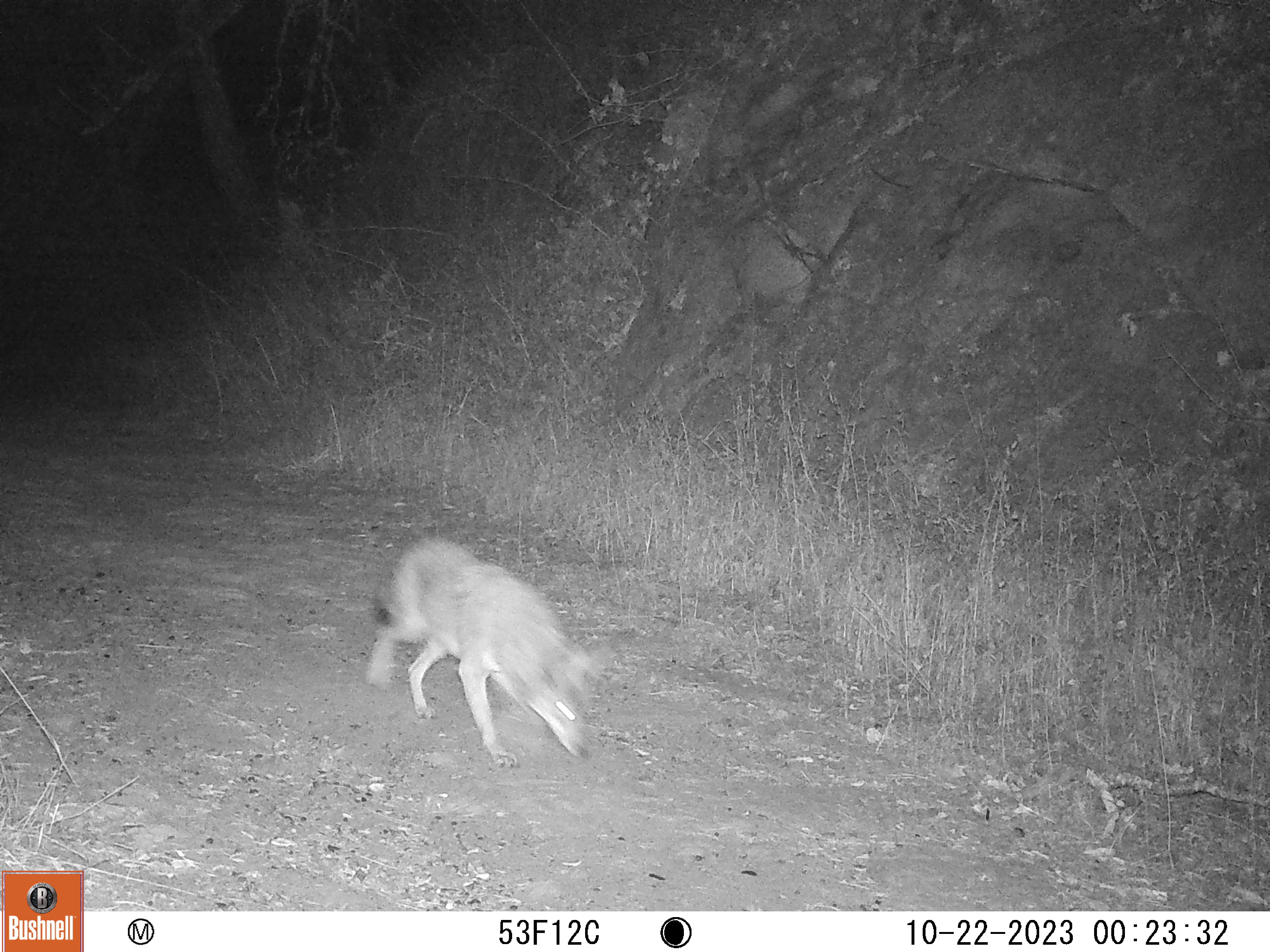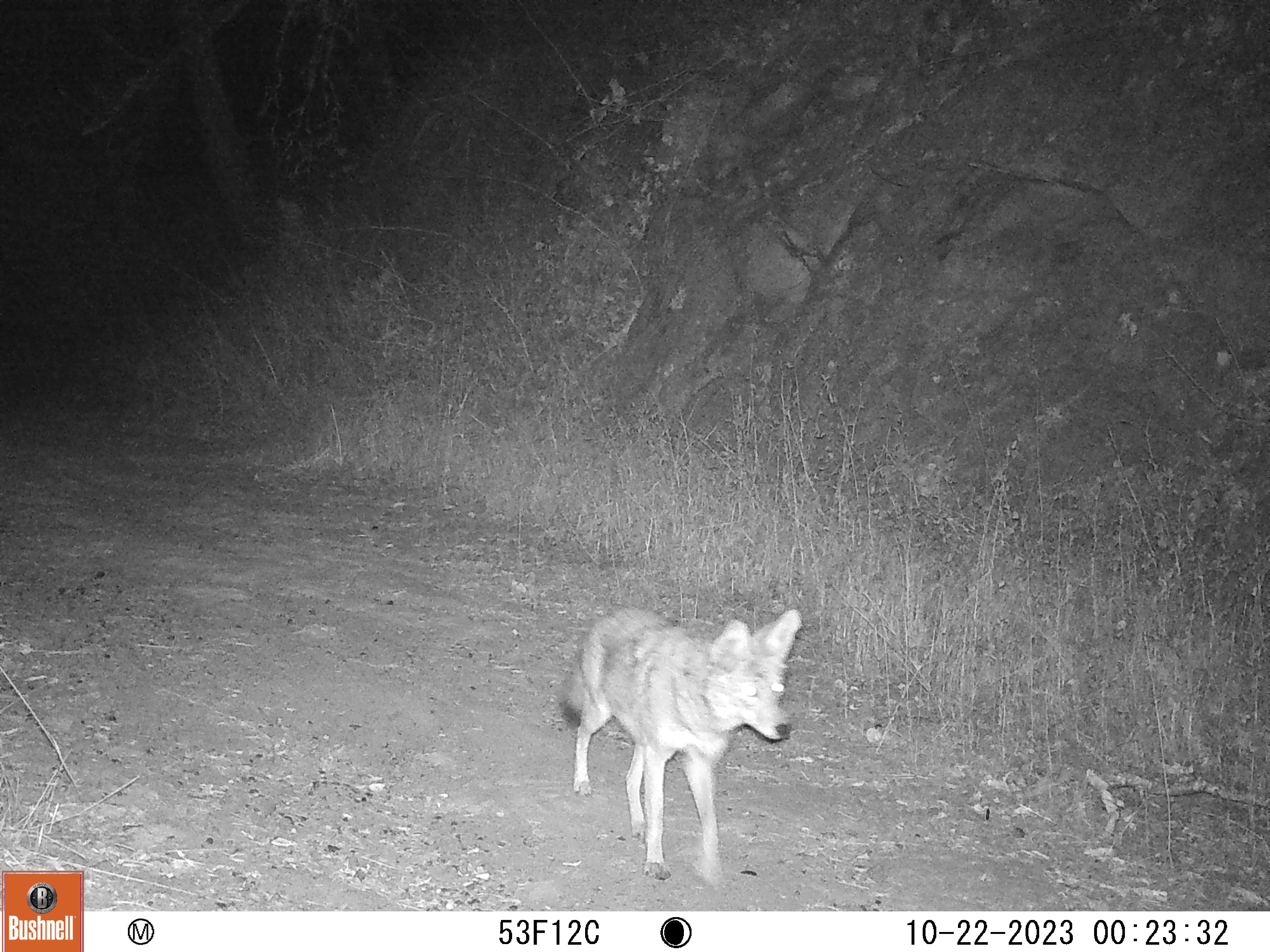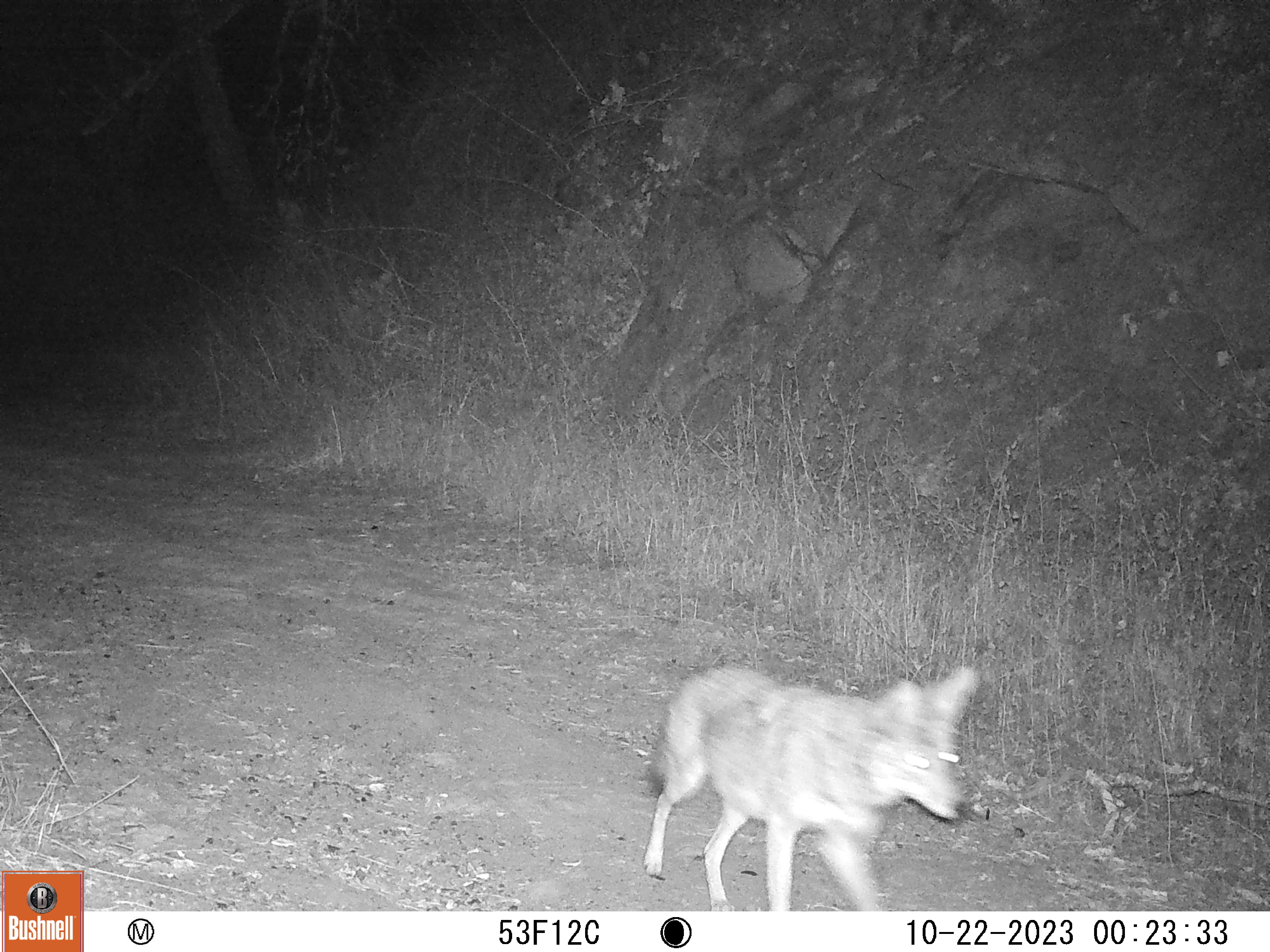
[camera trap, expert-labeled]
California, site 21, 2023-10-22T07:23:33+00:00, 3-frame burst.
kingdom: Animalia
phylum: Chordata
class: Mammalia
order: Carnivora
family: Canidae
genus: Canis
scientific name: Canis latrans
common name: coyote